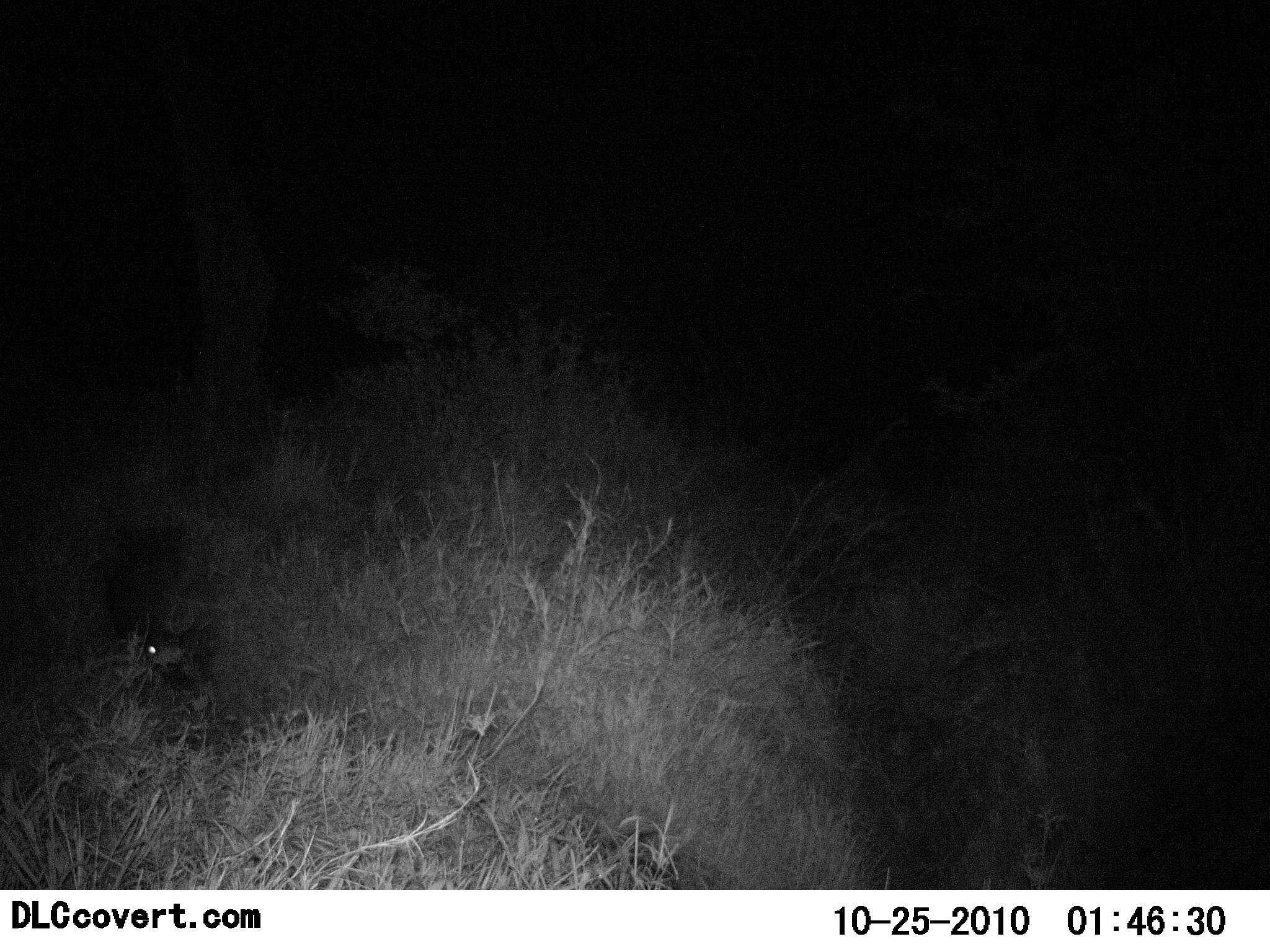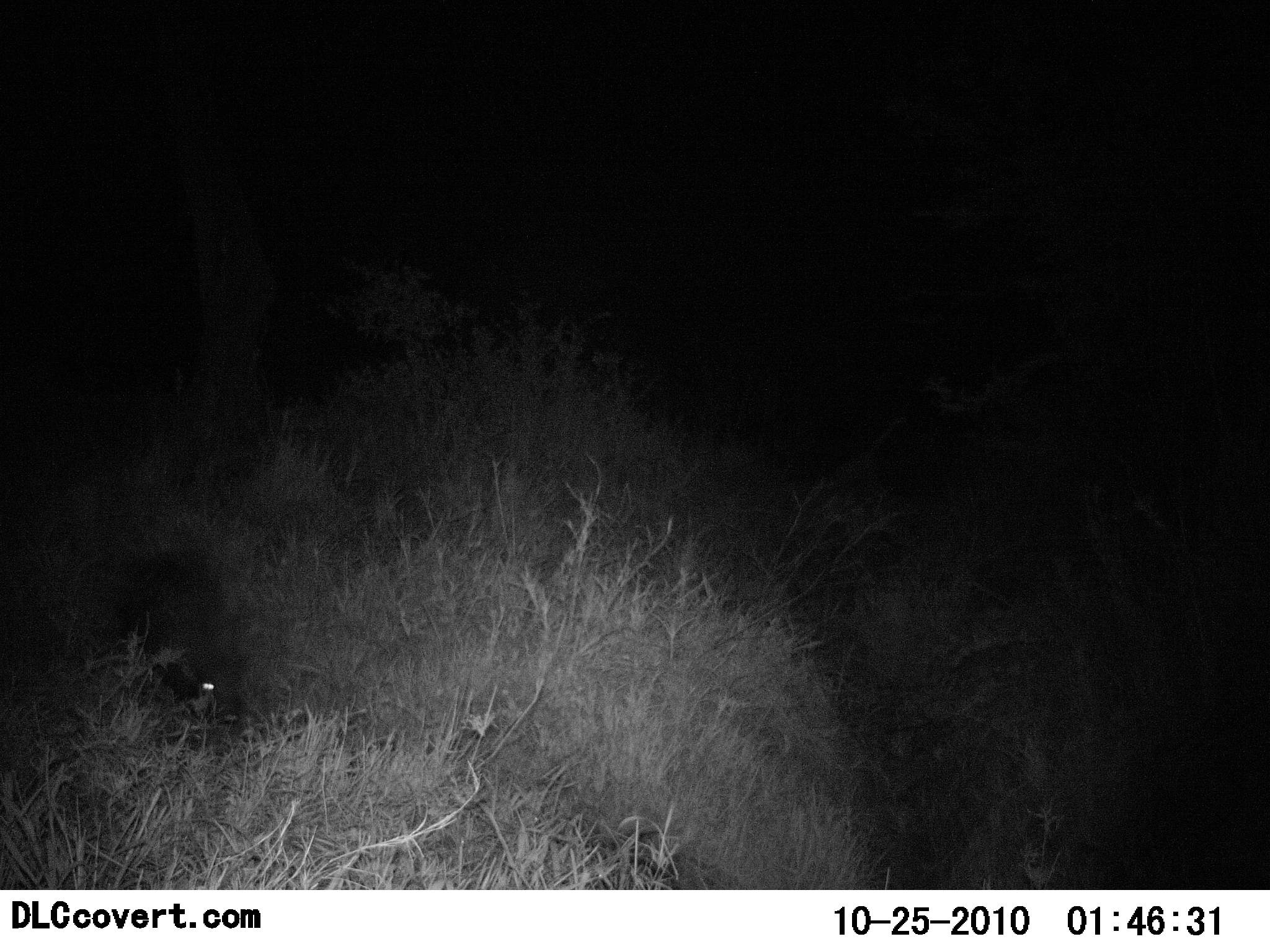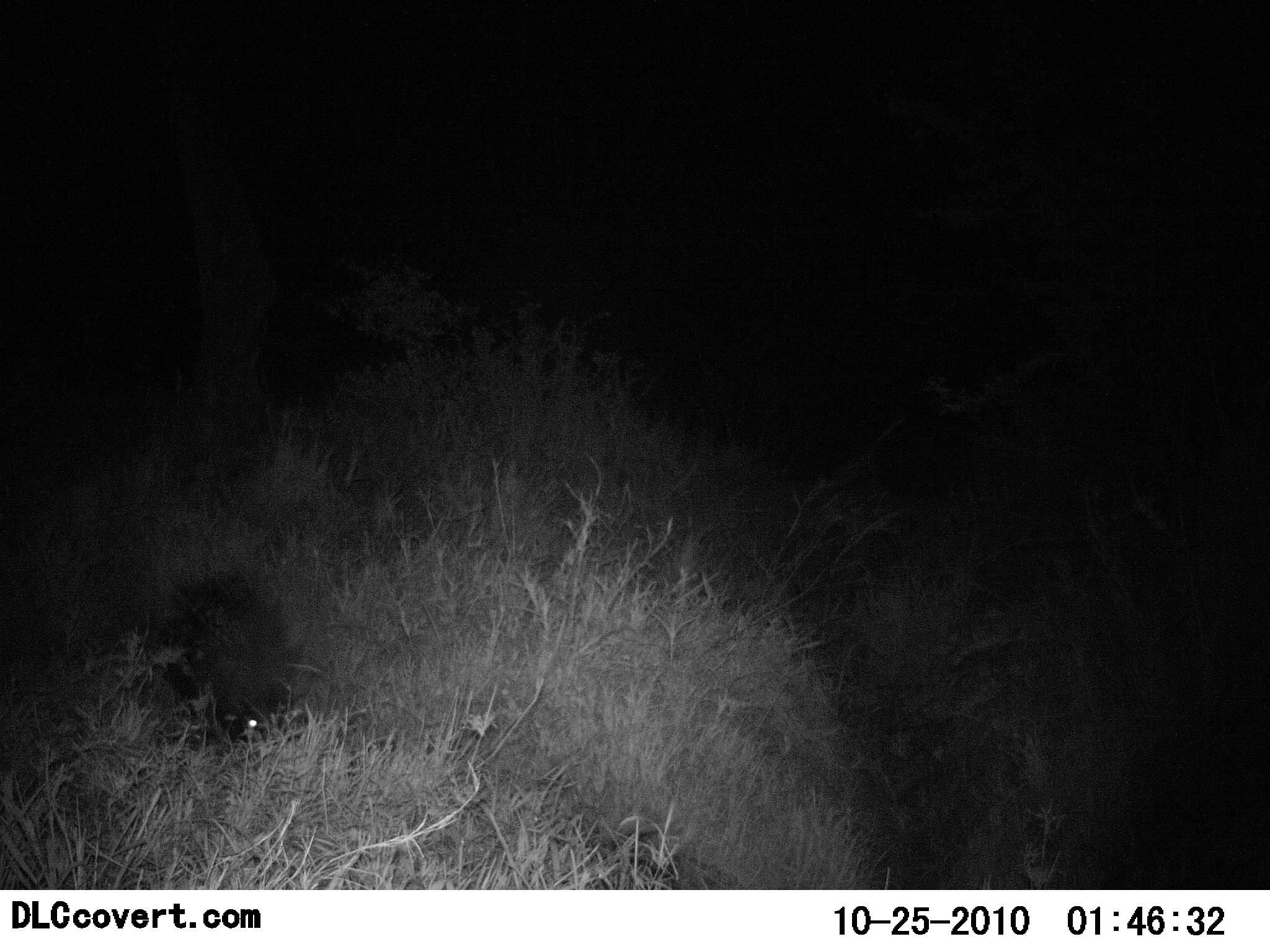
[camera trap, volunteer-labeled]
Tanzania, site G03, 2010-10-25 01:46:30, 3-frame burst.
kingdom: Animalia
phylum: Chordata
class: Mammalia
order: Rodentia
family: Hystricidae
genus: Hystrix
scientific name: Hystrix cristata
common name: crested porcupine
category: porcupine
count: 1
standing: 0%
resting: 0%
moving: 100%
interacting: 0%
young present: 0%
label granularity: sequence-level